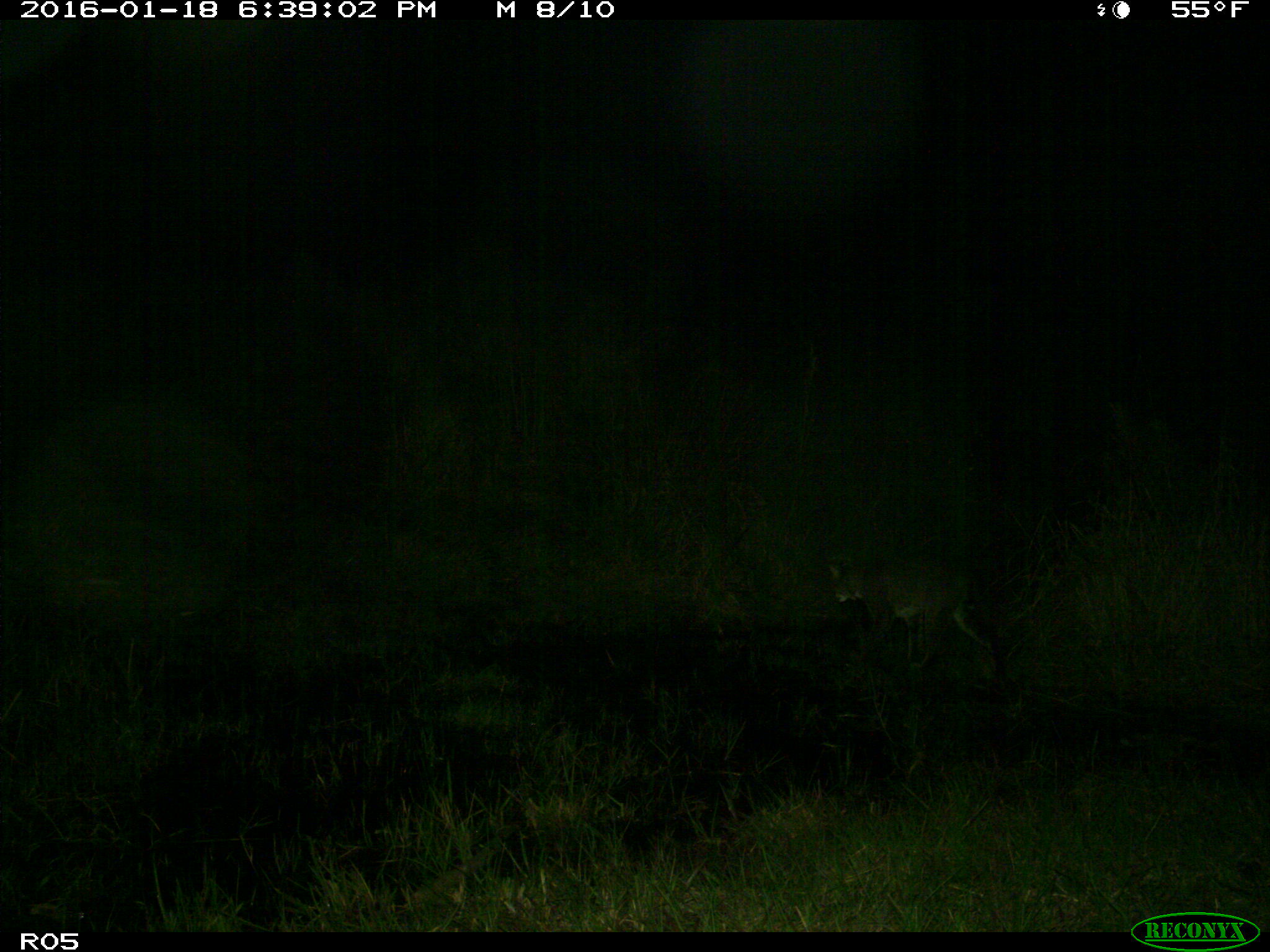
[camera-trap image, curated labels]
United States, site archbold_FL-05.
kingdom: Animalia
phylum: Chordata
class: Mammalia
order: Carnivora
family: Felidae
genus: Lynx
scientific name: Lynx rufus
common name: bobcat